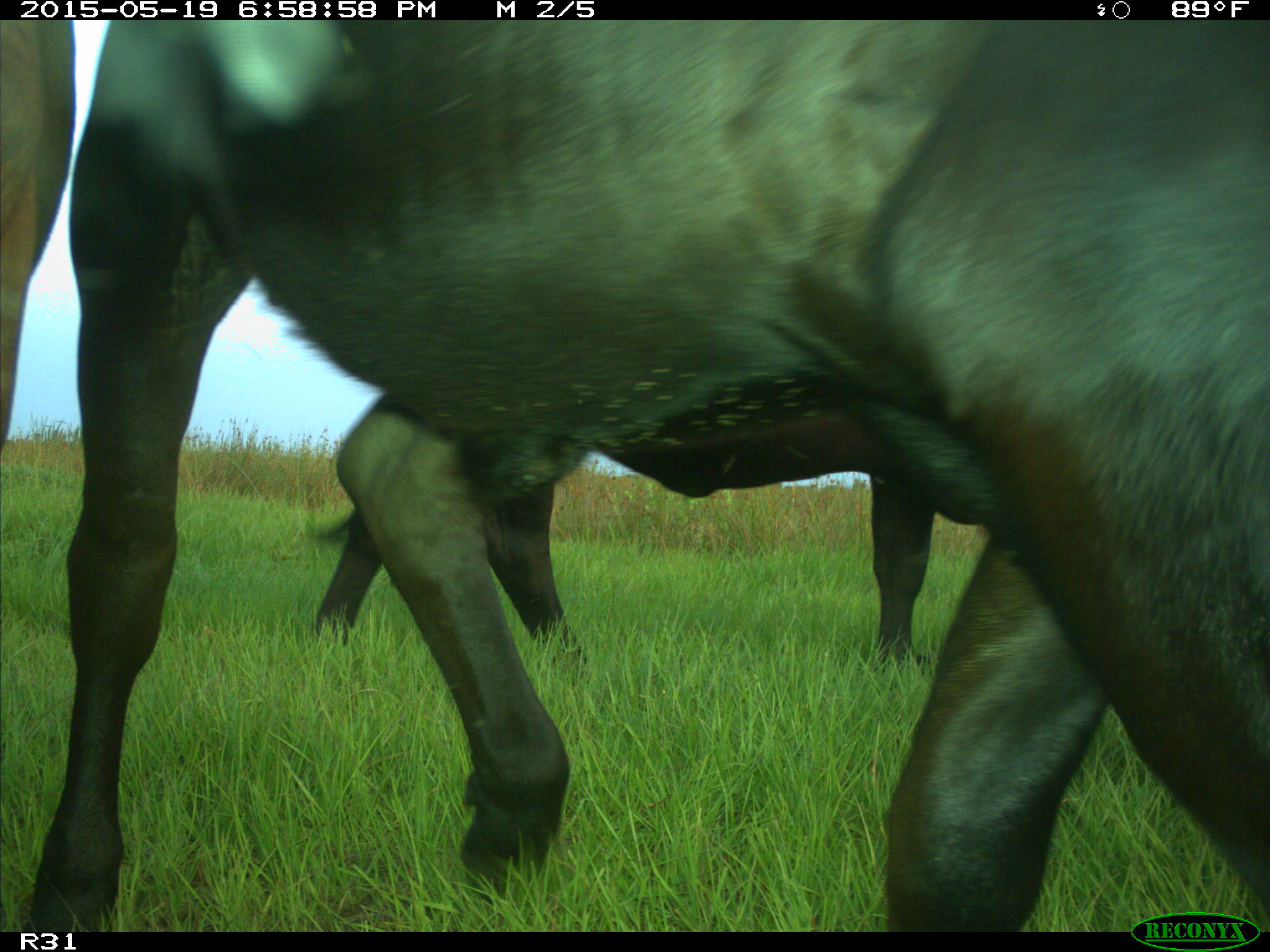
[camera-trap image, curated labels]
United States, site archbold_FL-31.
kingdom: Animalia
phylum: Chordata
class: Mammalia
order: Artiodactyla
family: Bovidae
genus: Bos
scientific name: Bos taurus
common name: domestic cow